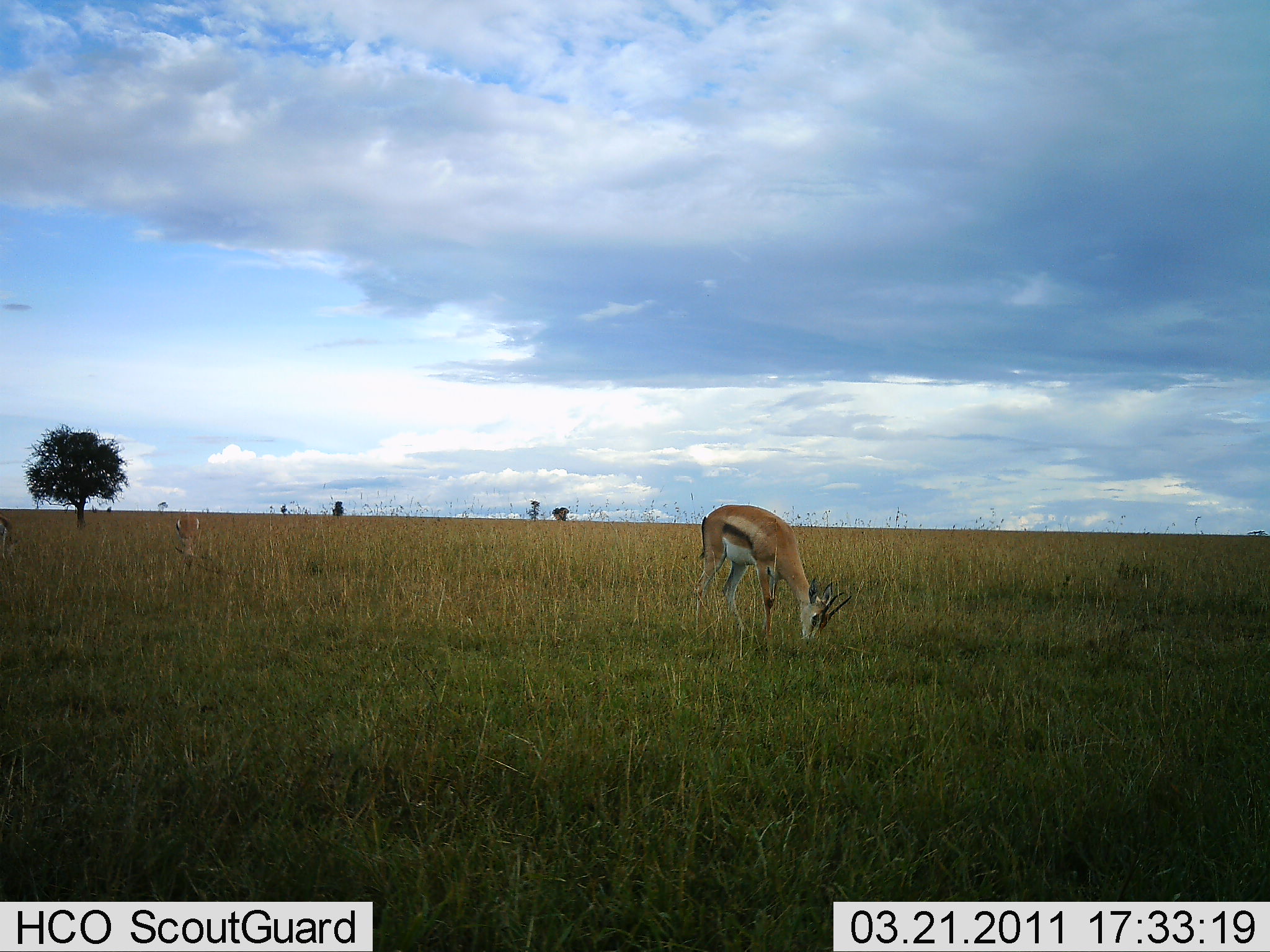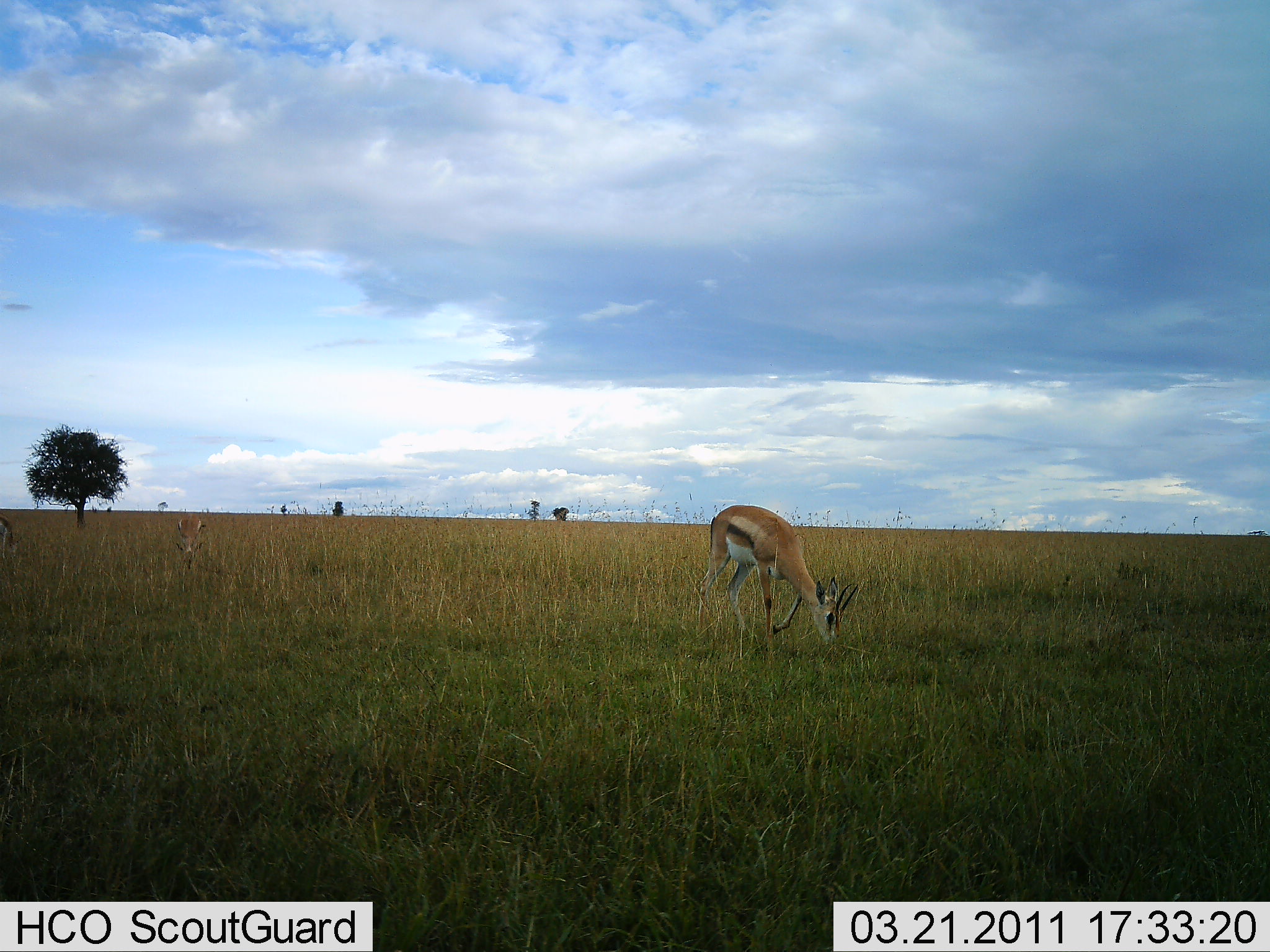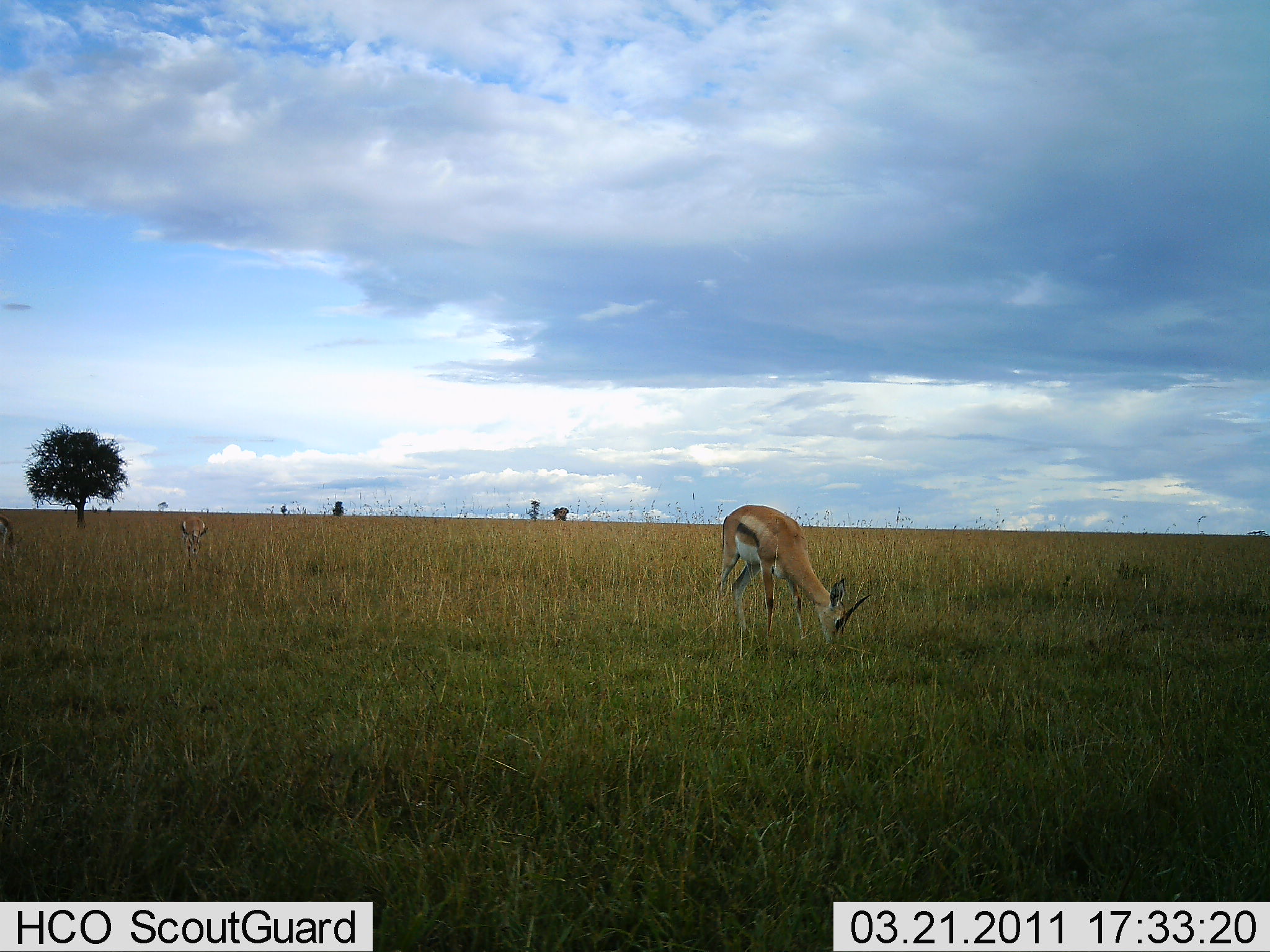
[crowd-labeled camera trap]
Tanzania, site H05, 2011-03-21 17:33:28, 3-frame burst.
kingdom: Animalia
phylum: Chordata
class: Mammalia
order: Artiodactyla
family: Bovidae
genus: Eudorcas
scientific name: Eudorcas thomsonii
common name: thomson's gazelle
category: gazellethomsons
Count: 2.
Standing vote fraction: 30%.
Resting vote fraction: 0%.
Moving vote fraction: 0%.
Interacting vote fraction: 0%.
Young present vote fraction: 0%.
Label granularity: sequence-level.